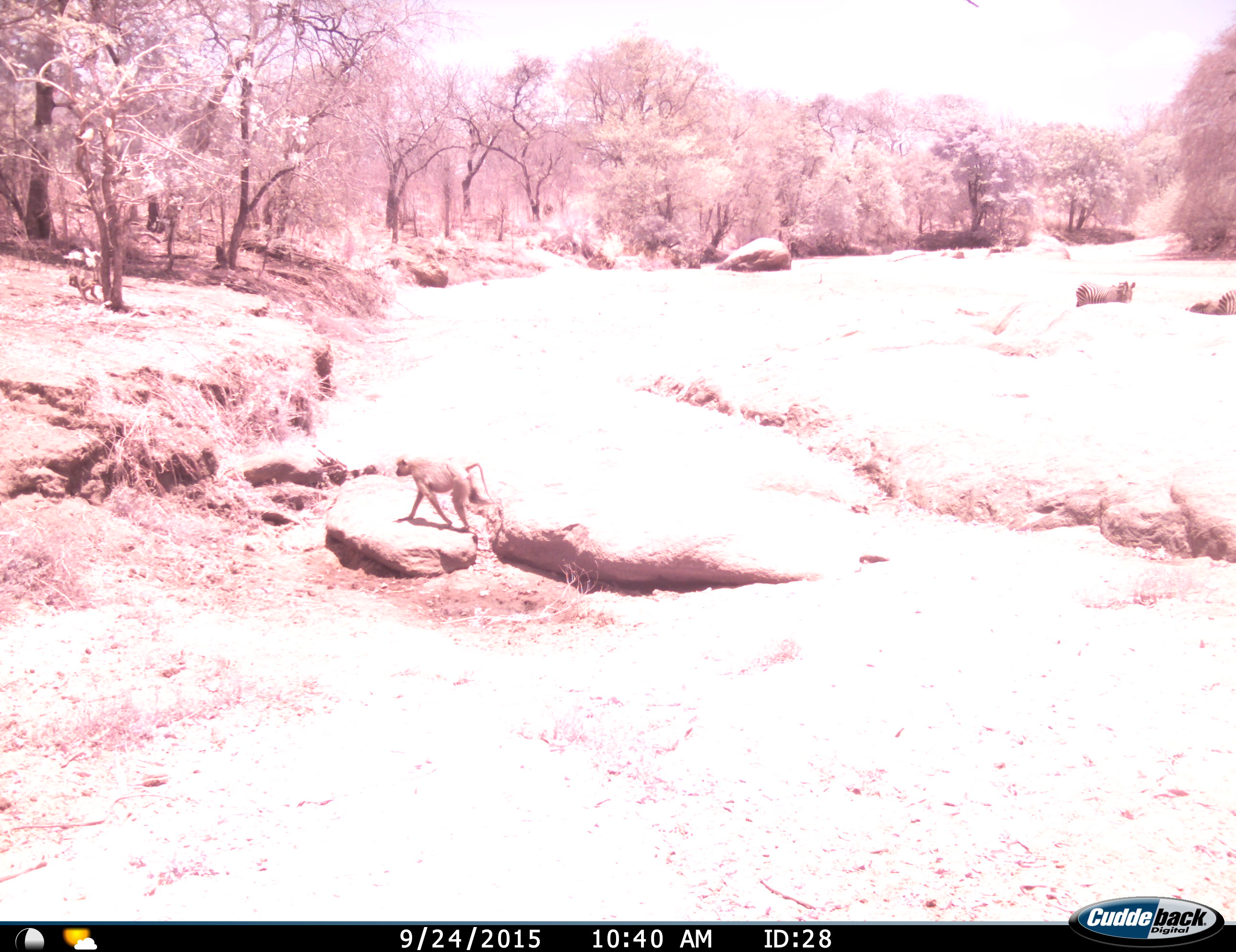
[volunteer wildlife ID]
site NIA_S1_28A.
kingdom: Animalia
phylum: Chordata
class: Mammalia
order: Primates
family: Cercopithecidae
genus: Papio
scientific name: Papio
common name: baboon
Baboon (Papio), count 1. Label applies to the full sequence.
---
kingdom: Animalia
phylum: Chordata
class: Mammalia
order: Perissodactyla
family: Equidae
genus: Equus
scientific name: Equus quagga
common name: plains zebra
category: zebraplains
Zebraplains (plains zebra) (Equus quagga), count 2. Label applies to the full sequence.